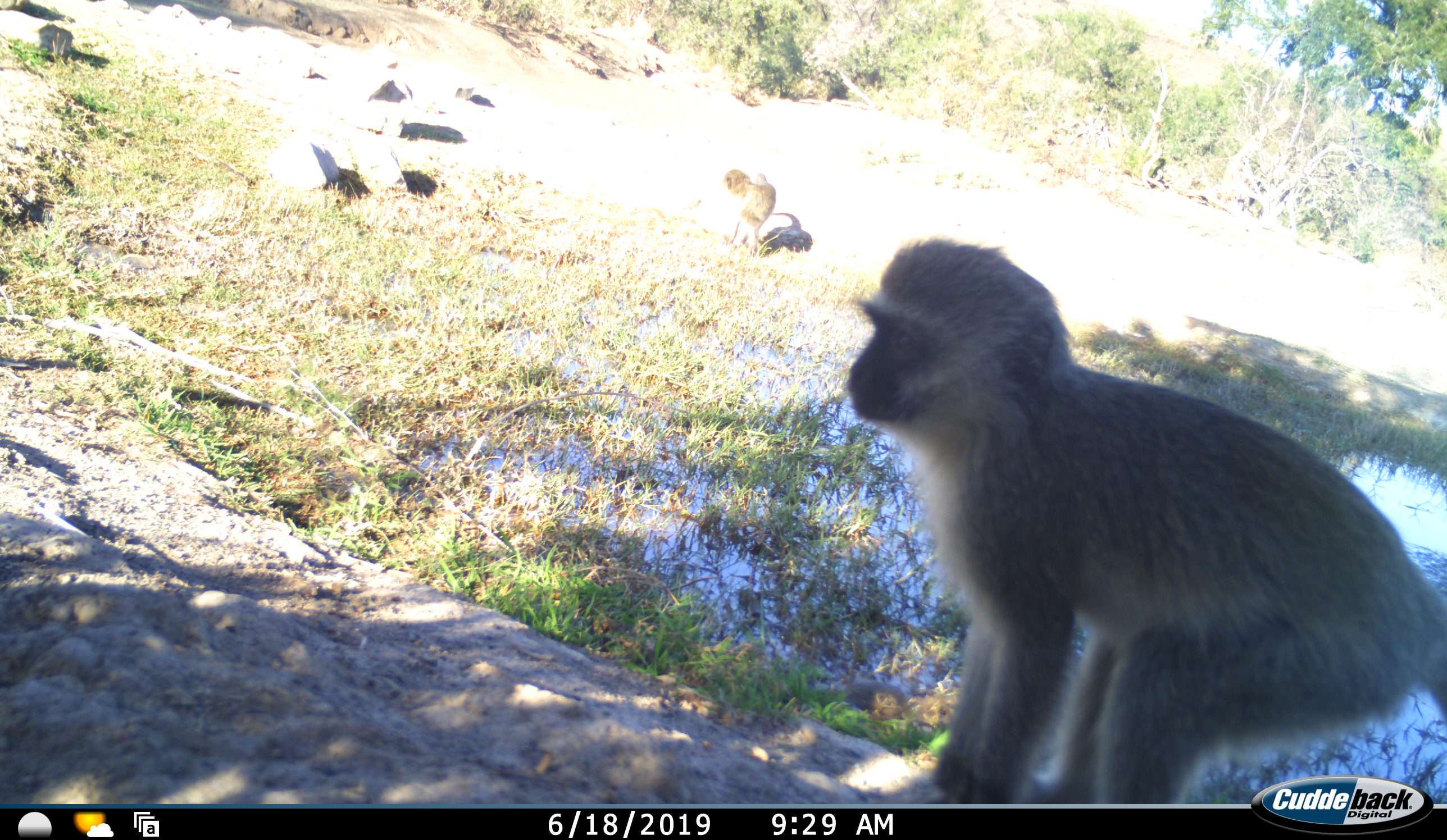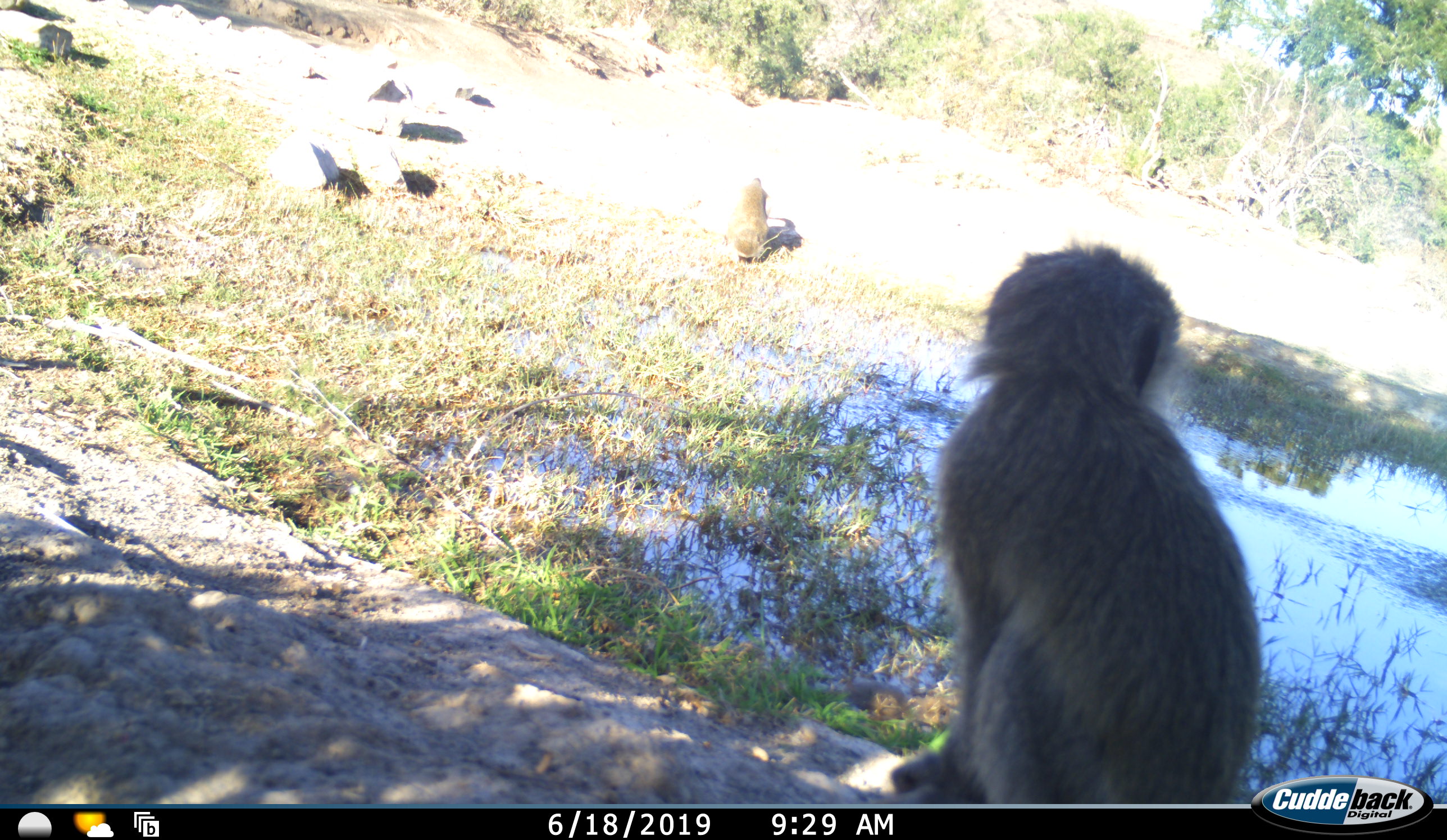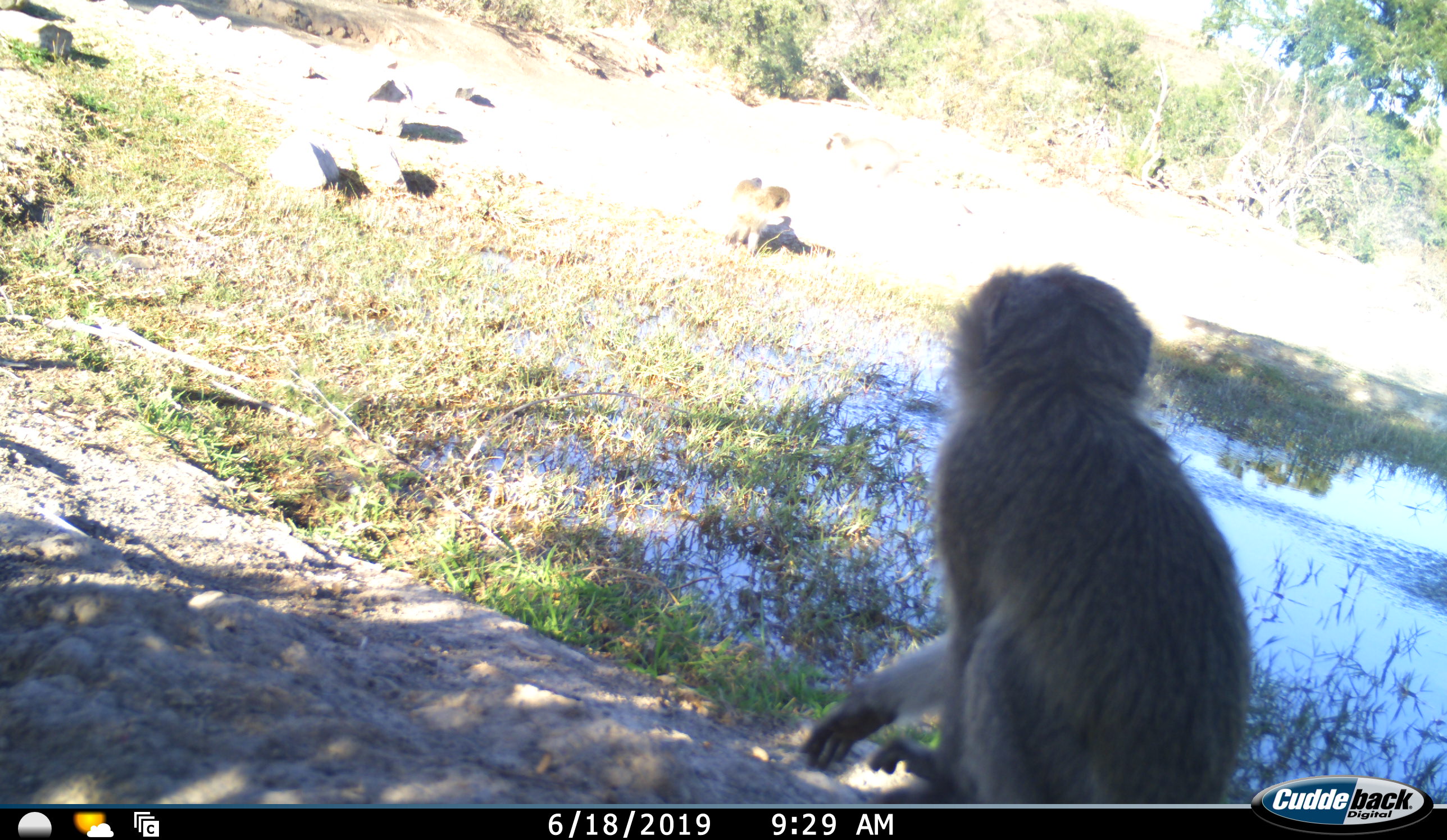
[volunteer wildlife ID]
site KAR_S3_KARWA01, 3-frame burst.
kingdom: Animalia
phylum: Chordata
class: Mammalia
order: Primates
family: Cercopithecidae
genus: Chlorocebus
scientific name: Chlorocebus pygerythrus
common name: vervet monkey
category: monkeyvervet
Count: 2.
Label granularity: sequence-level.